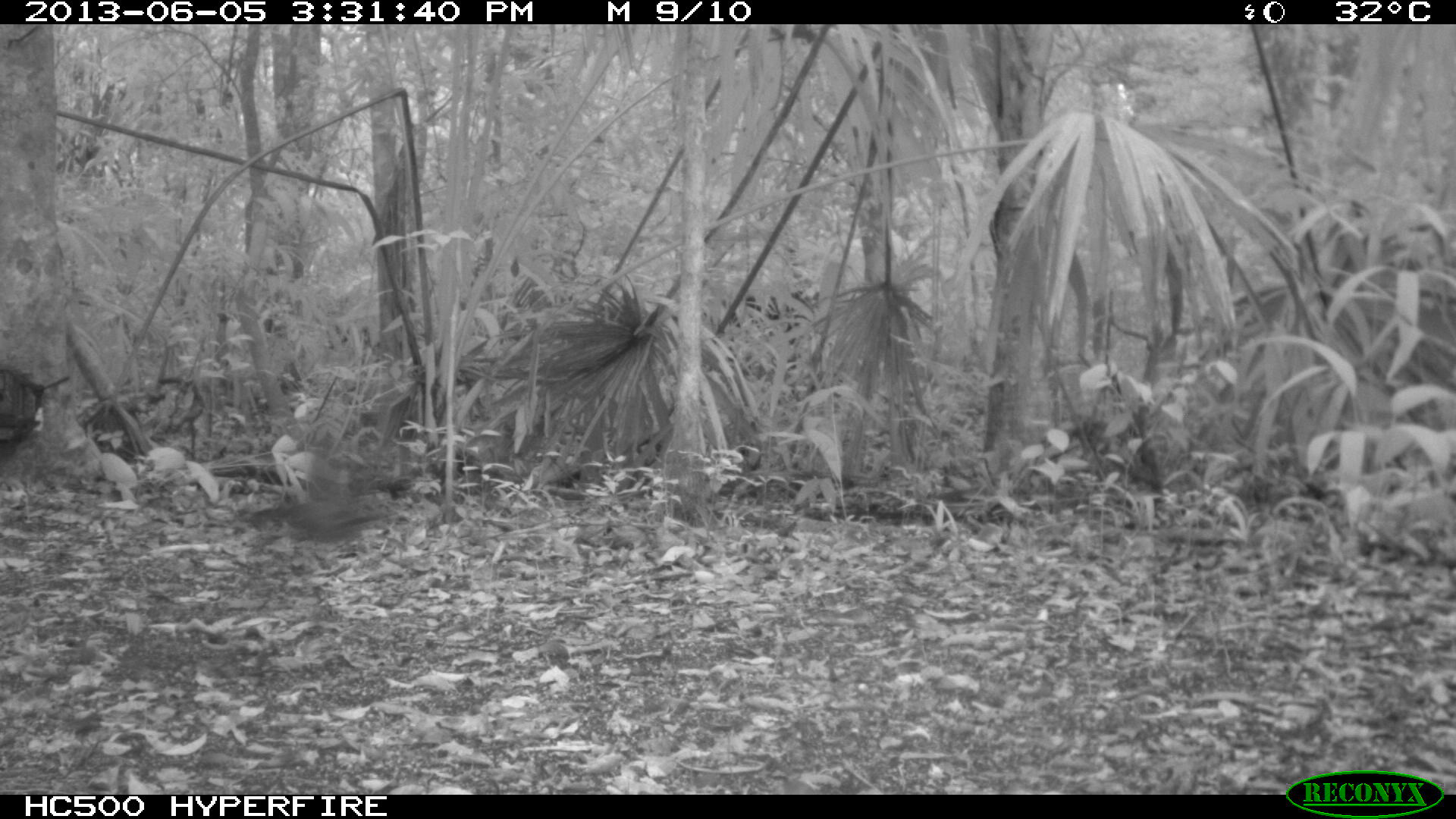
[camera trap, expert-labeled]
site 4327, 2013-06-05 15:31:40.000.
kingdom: Animalia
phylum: Chordata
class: Aves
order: Coraciiformes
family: Momotidae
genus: Momotus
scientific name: Momotus momota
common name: amazonian motmot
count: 1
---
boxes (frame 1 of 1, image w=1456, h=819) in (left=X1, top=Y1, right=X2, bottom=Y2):
momotus momota: (left=248, top=430, right=412, bottom=539)